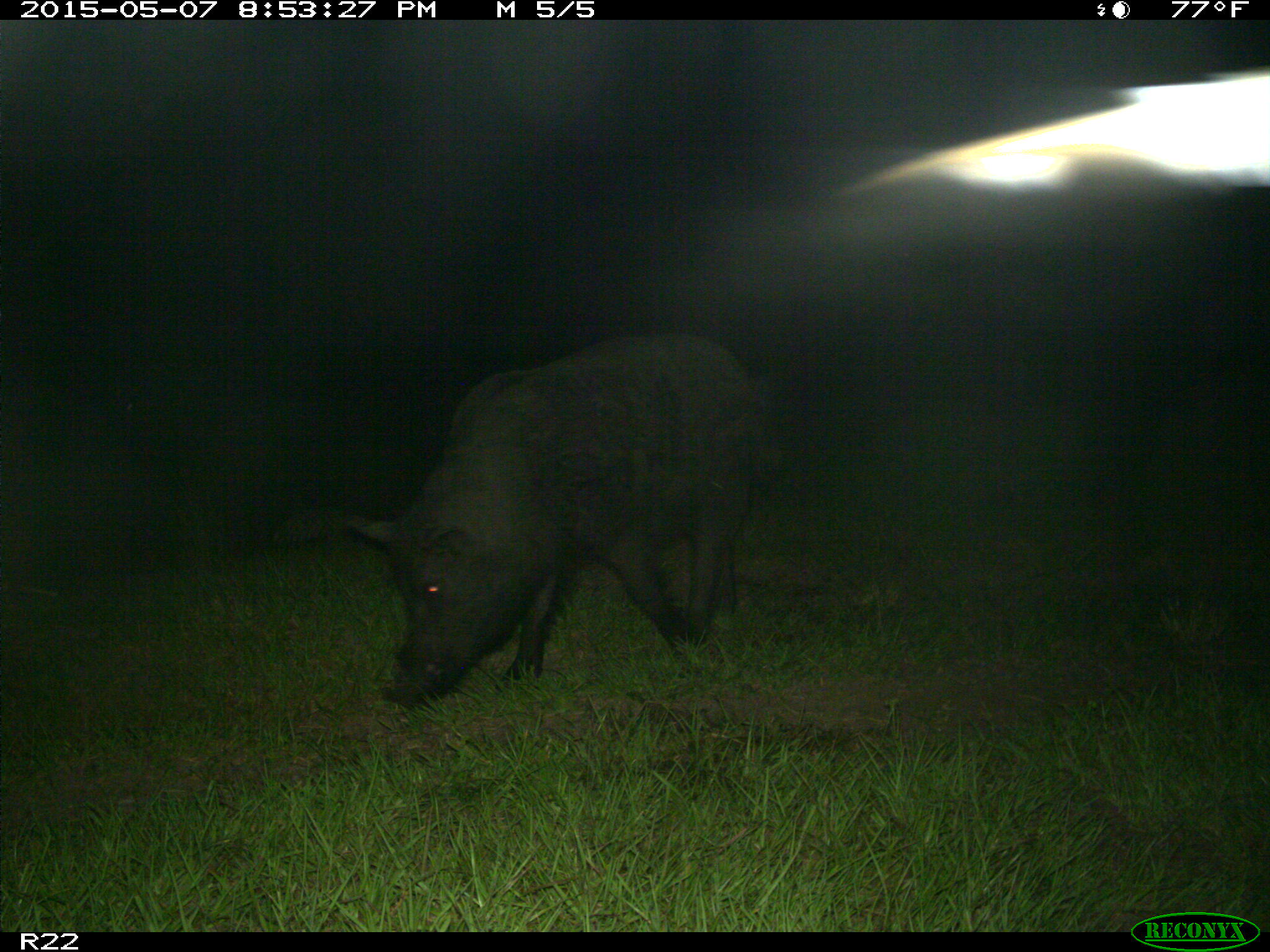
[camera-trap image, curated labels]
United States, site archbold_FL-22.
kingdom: Animalia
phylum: Chordata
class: Mammalia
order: Artiodactyla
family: Bovidae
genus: Bos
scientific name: Bos taurus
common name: domestic cow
Bos taurus (domestic cow).